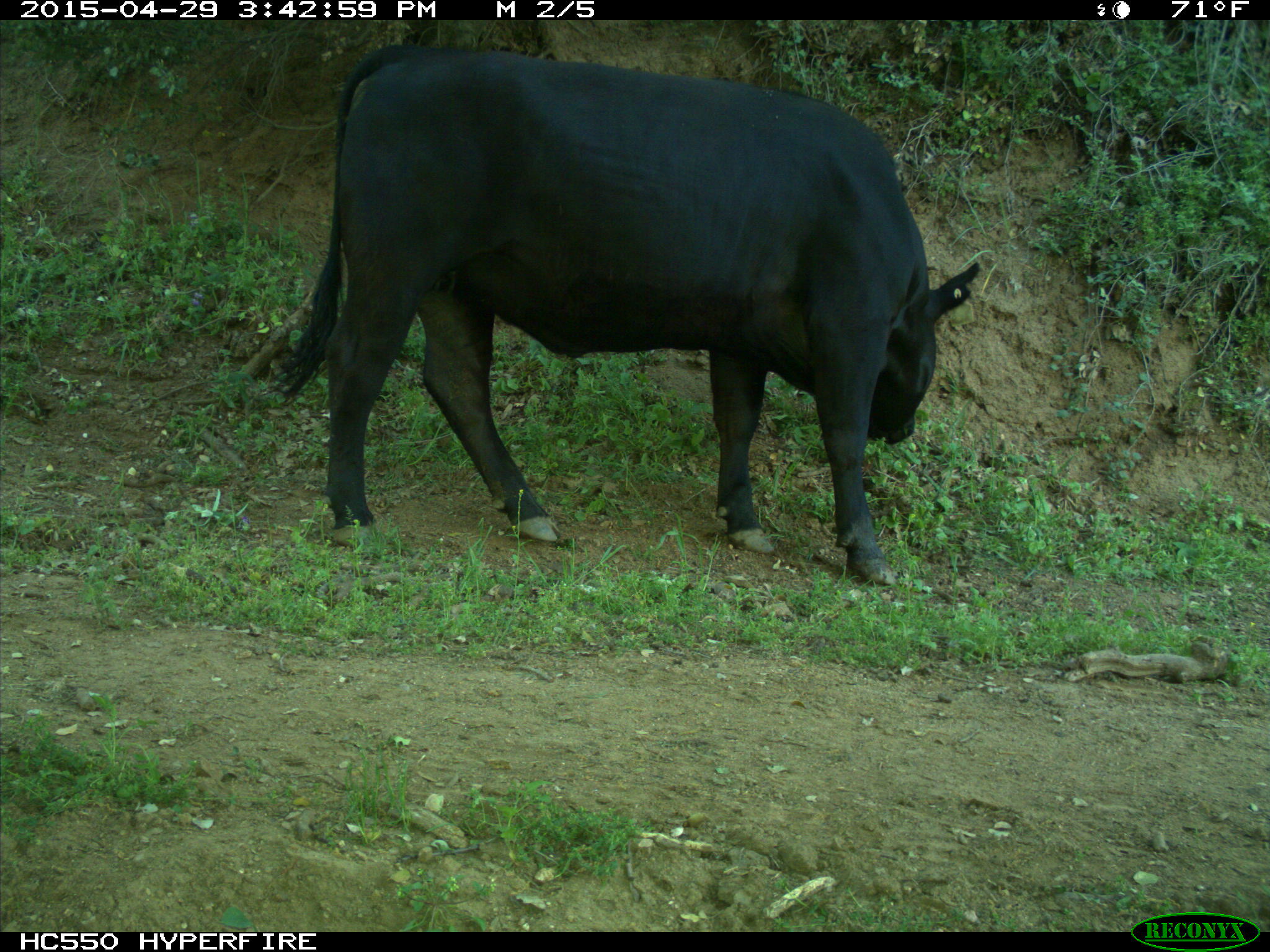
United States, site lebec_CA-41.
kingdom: Animalia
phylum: Chordata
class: Mammalia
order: Artiodactyla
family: Bovidae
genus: Bos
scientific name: Bos taurus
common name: domestic cow